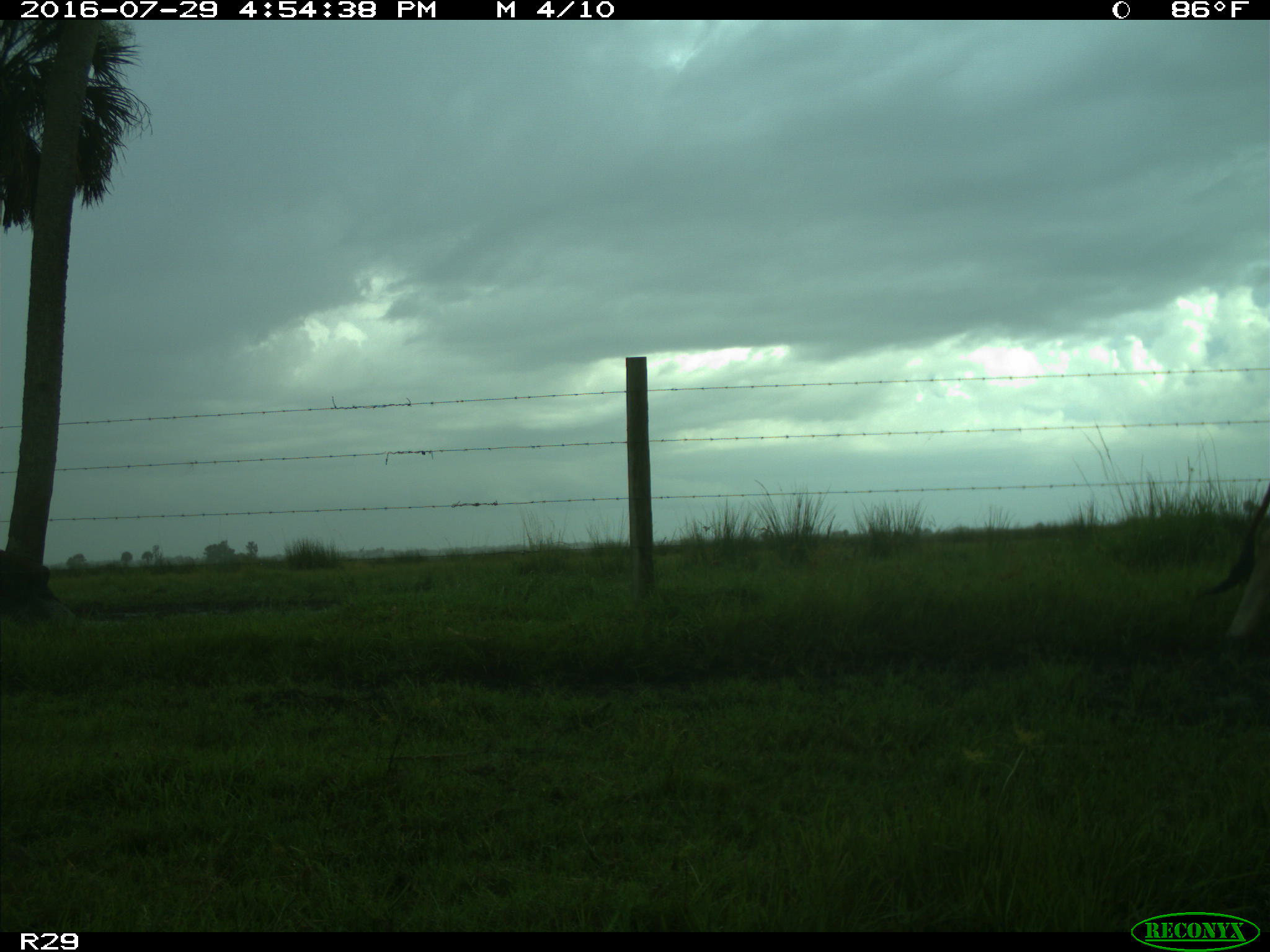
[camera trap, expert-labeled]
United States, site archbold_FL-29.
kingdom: Animalia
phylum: Chordata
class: Mammalia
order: Artiodactyla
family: Bovidae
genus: Bos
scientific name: Bos taurus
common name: domestic cow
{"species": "Bos taurus (domestic cow)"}